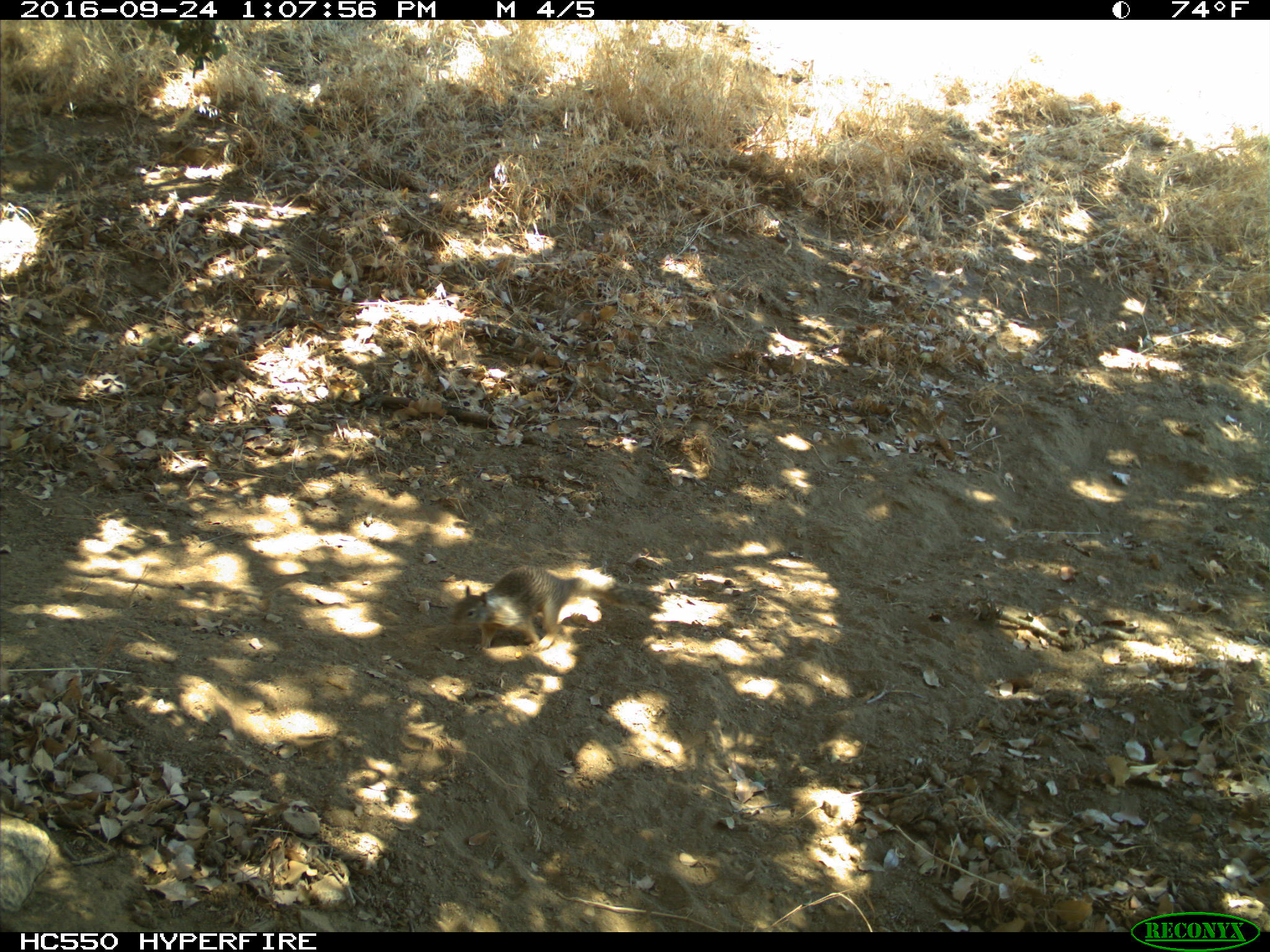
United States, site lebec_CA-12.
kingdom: Animalia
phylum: Chordata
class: Mammalia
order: Rodentia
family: Sciuridae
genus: Otospermophilus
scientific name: Otospermophilus beecheyi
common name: california ground squirrel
Otospermophilus beecheyi (california ground squirrel).